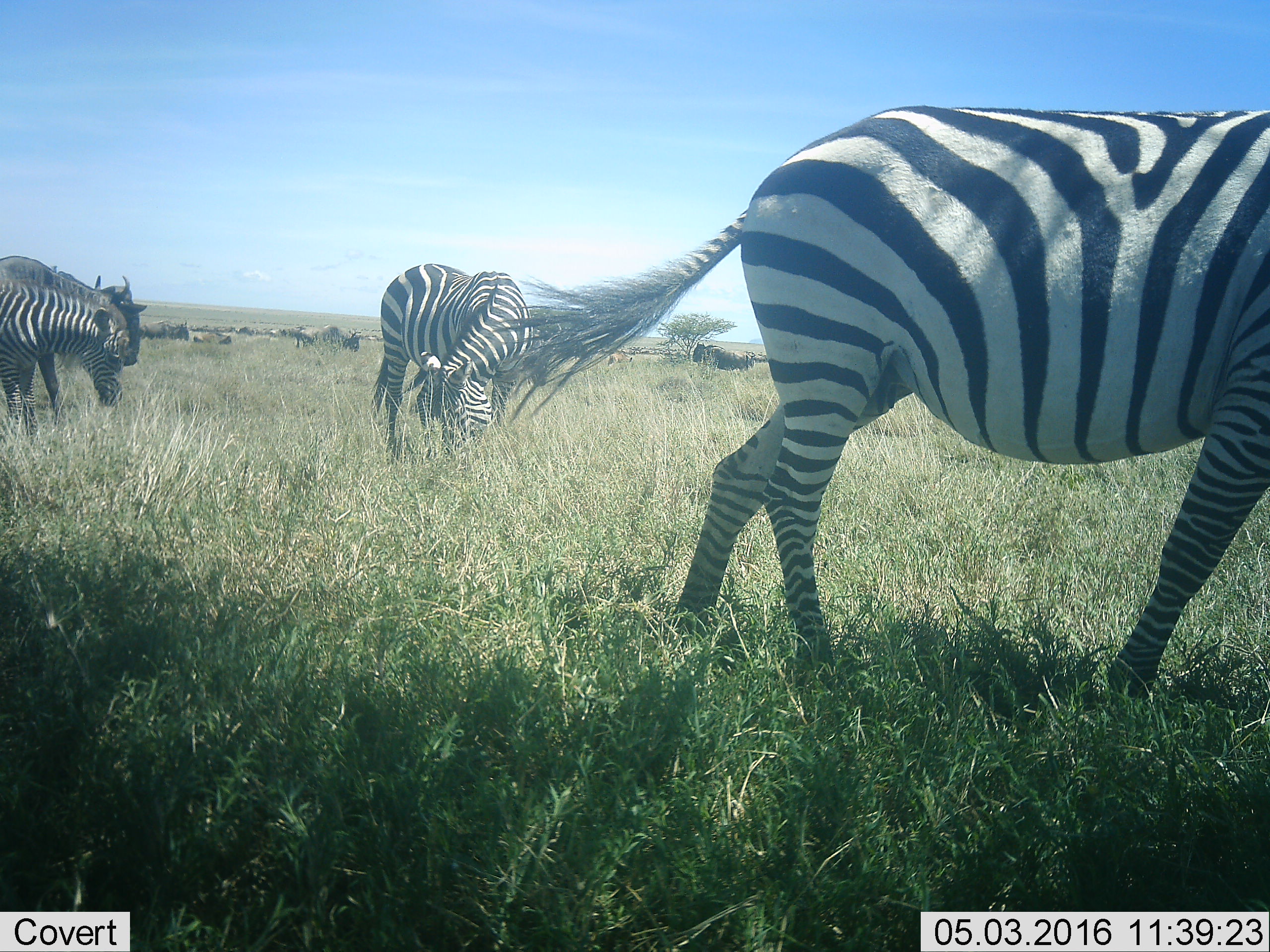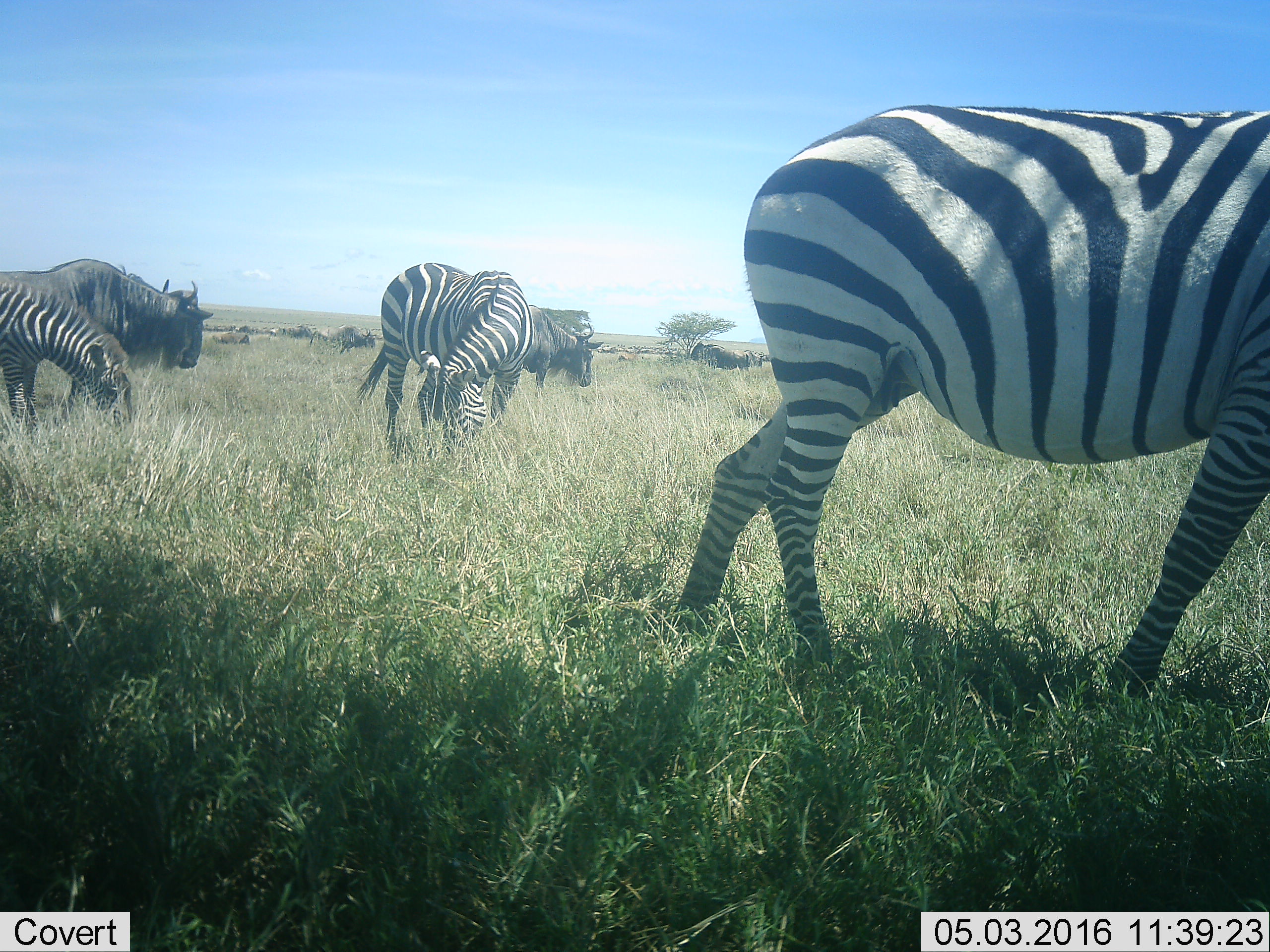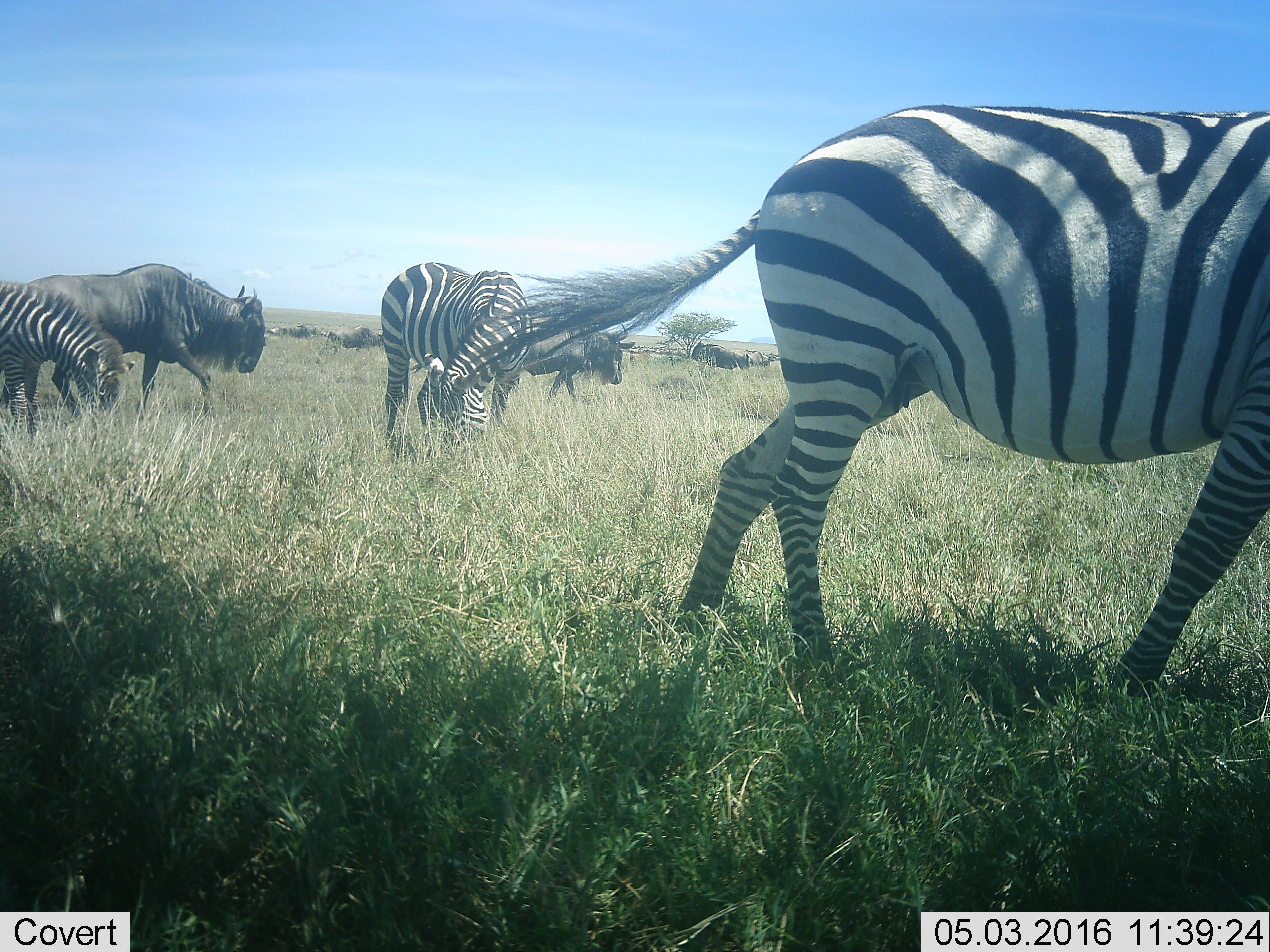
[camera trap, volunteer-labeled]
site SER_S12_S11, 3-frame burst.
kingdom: Animalia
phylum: Chordata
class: Mammalia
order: Artiodactyla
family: Bovidae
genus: Connochaetes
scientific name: Connochaetes taurinus taurinus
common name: blue wildebeest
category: wildebeestblue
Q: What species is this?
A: Wildebeestblue (blue wildebeest) (Connochaetes taurinus taurinus).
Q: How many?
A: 11-50.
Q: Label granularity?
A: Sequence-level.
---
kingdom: Animalia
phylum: Chordata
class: Mammalia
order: Perissodactyla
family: Equidae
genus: Equus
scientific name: Equus quagga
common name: plains zebra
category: zebraplains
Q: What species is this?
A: Zebraplains (plains zebra) (Equus quagga).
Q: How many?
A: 3.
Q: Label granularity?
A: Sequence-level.